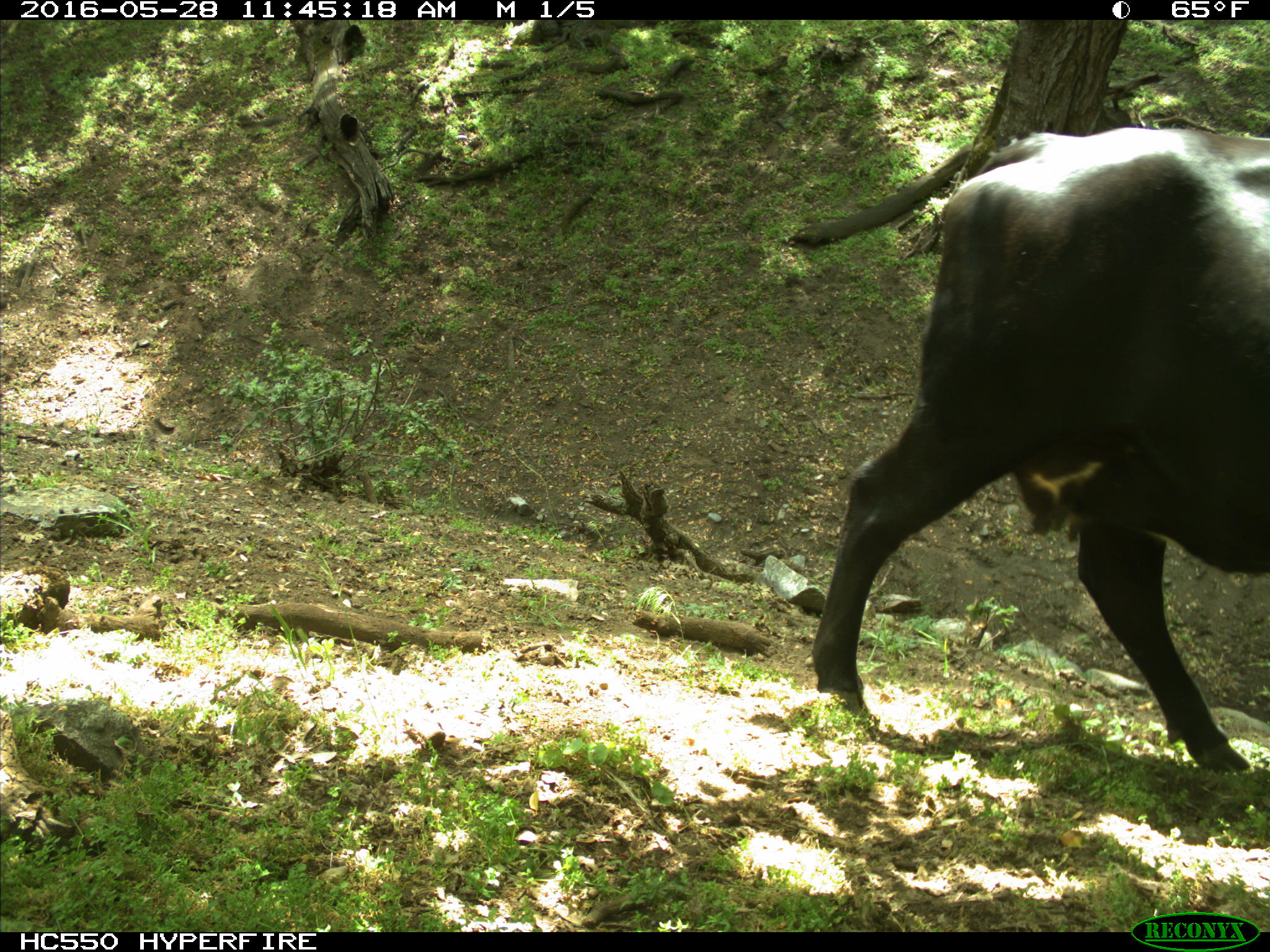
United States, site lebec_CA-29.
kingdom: Animalia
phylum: Chordata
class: Mammalia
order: Artiodactyla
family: Bovidae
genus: Bos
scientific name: Bos taurus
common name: domestic cow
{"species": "Bos taurus (domestic cow)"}